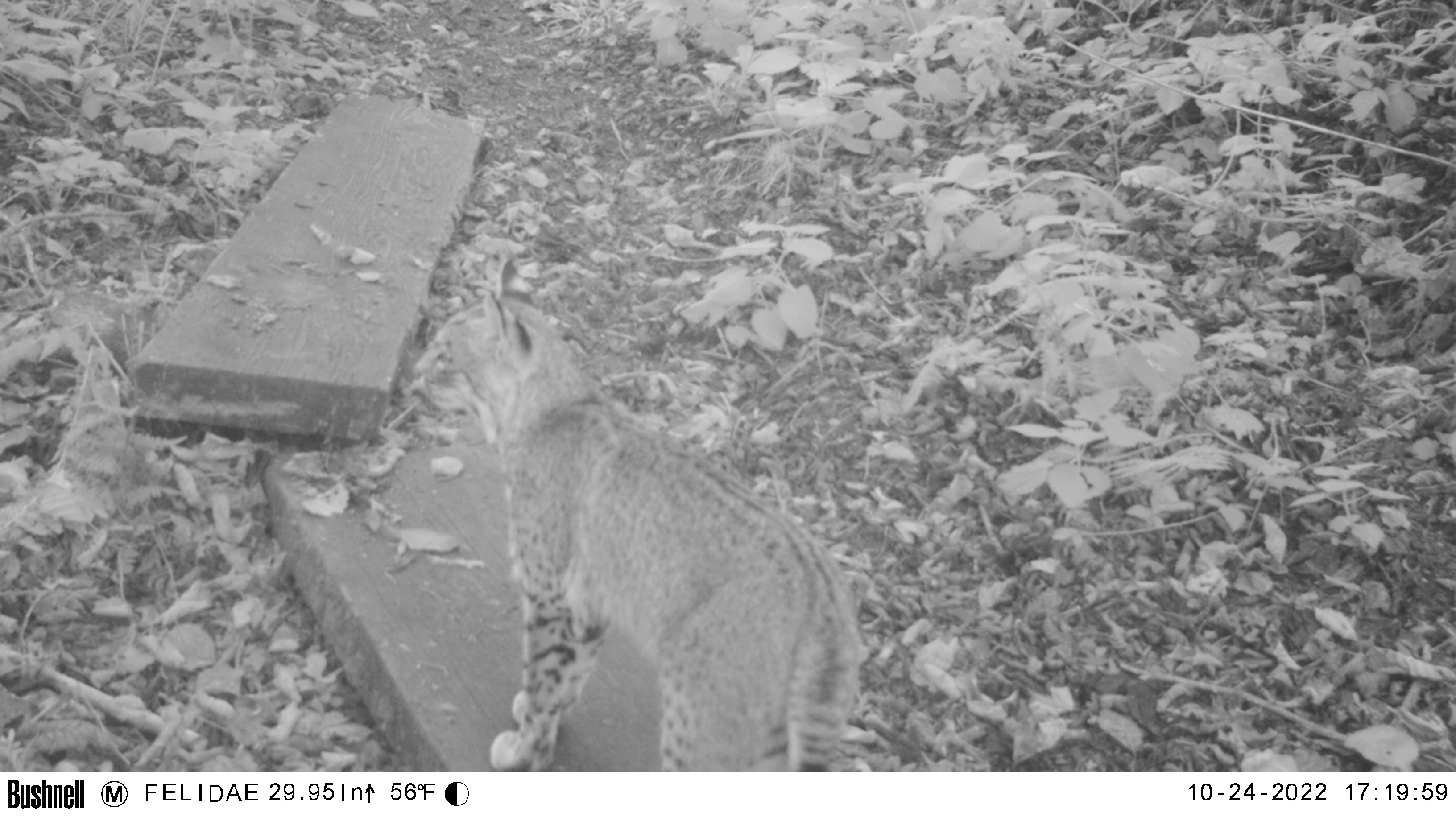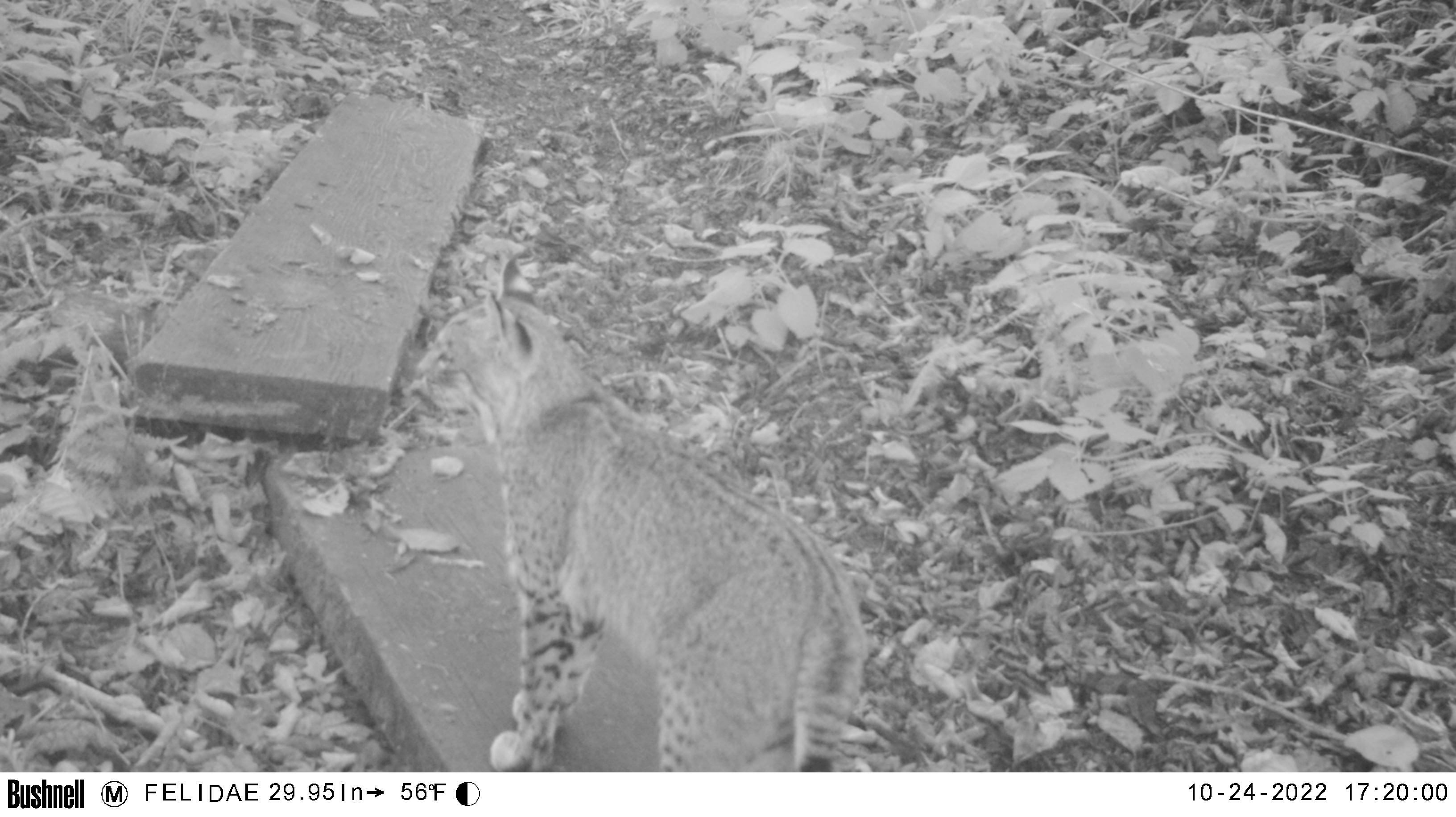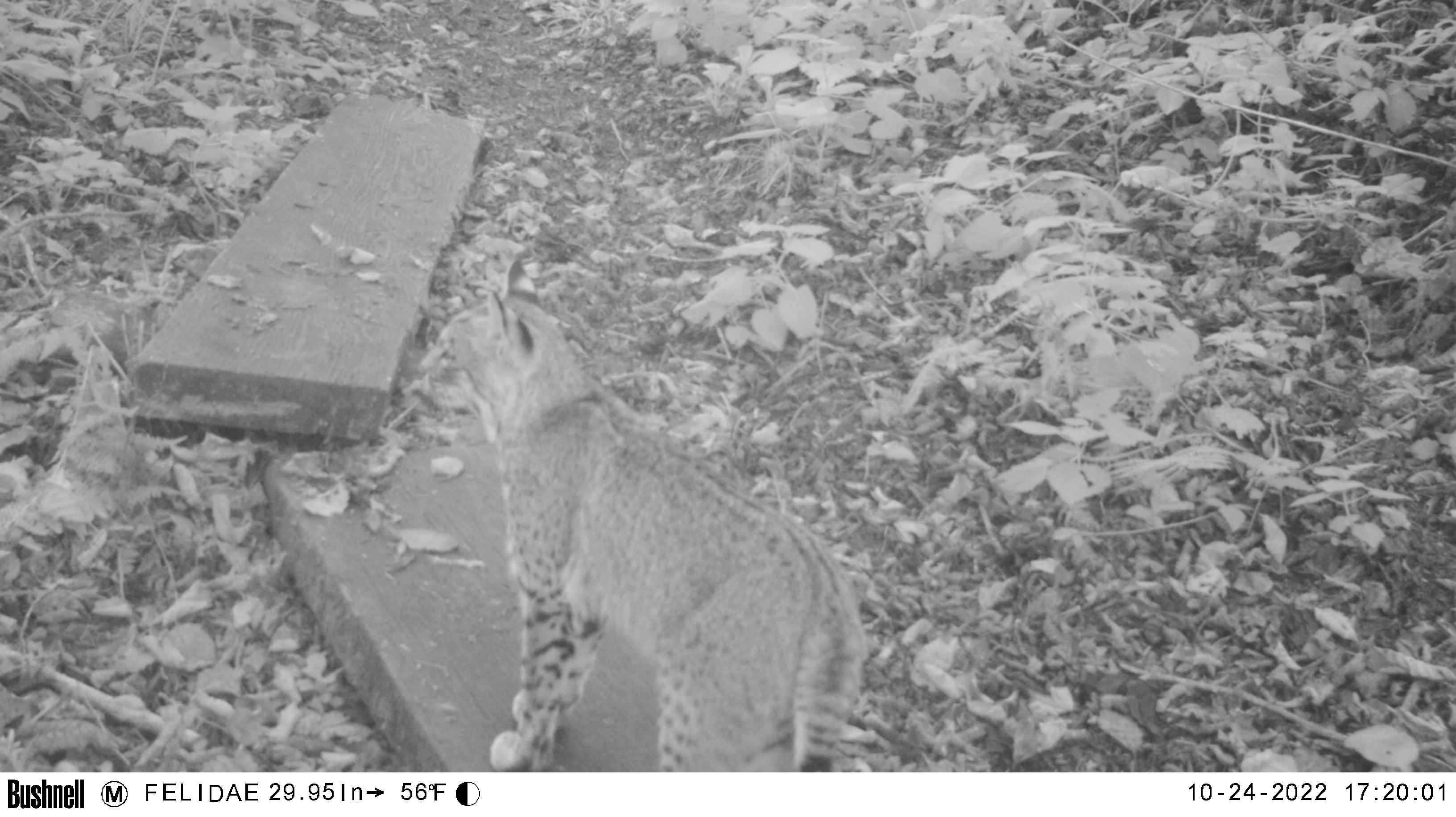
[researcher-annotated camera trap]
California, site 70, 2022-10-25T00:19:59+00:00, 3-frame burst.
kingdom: Animalia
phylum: Chordata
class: Mammalia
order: Carnivora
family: Felidae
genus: Lynx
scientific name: Lynx rufus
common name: bobcat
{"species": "bobcat (Lynx rufus)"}